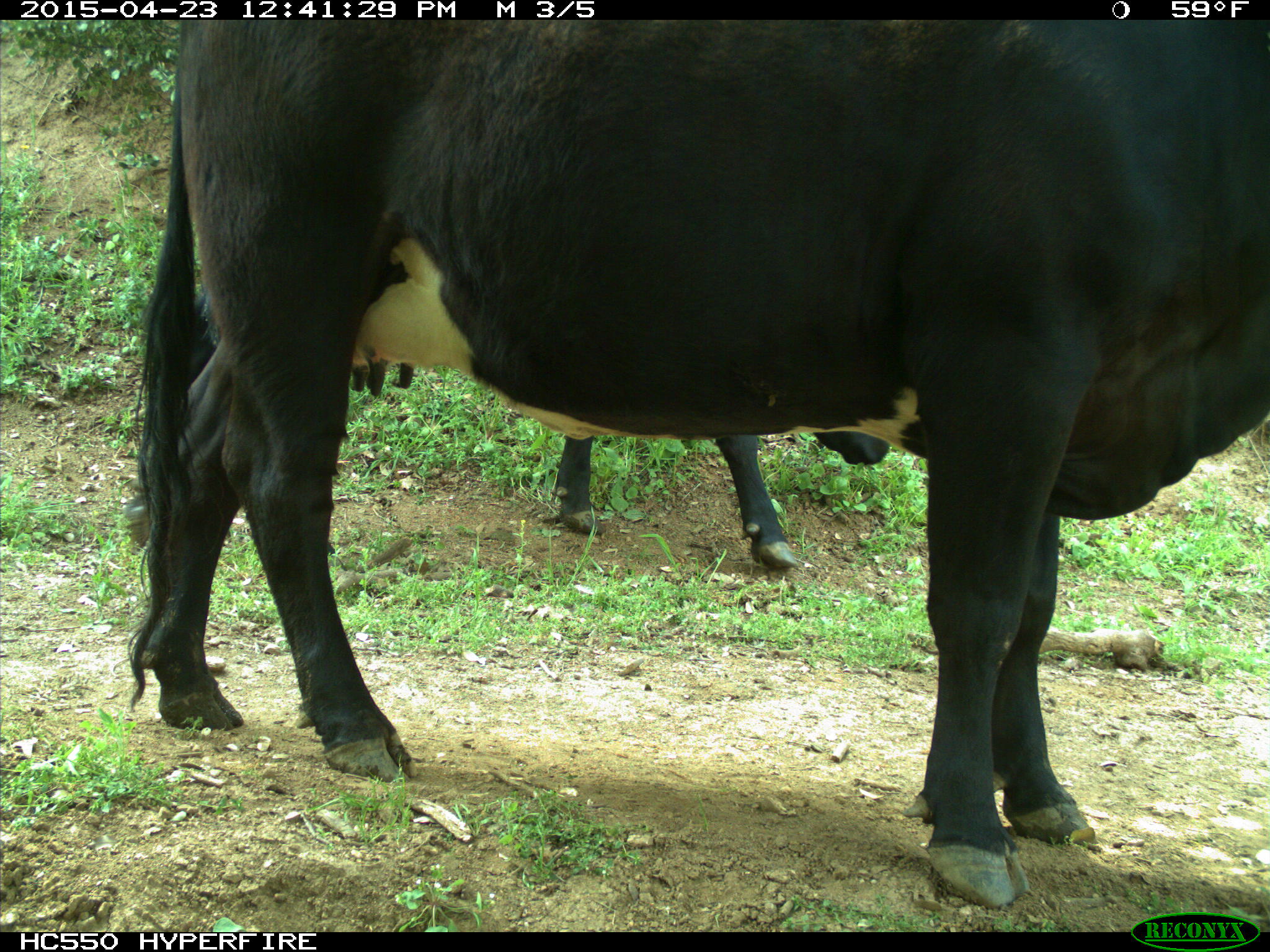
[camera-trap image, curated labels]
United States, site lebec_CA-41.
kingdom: Animalia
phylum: Chordata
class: Mammalia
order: Artiodactyla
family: Bovidae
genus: Bos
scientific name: Bos taurus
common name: domestic cow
Bos taurus (domestic cow).